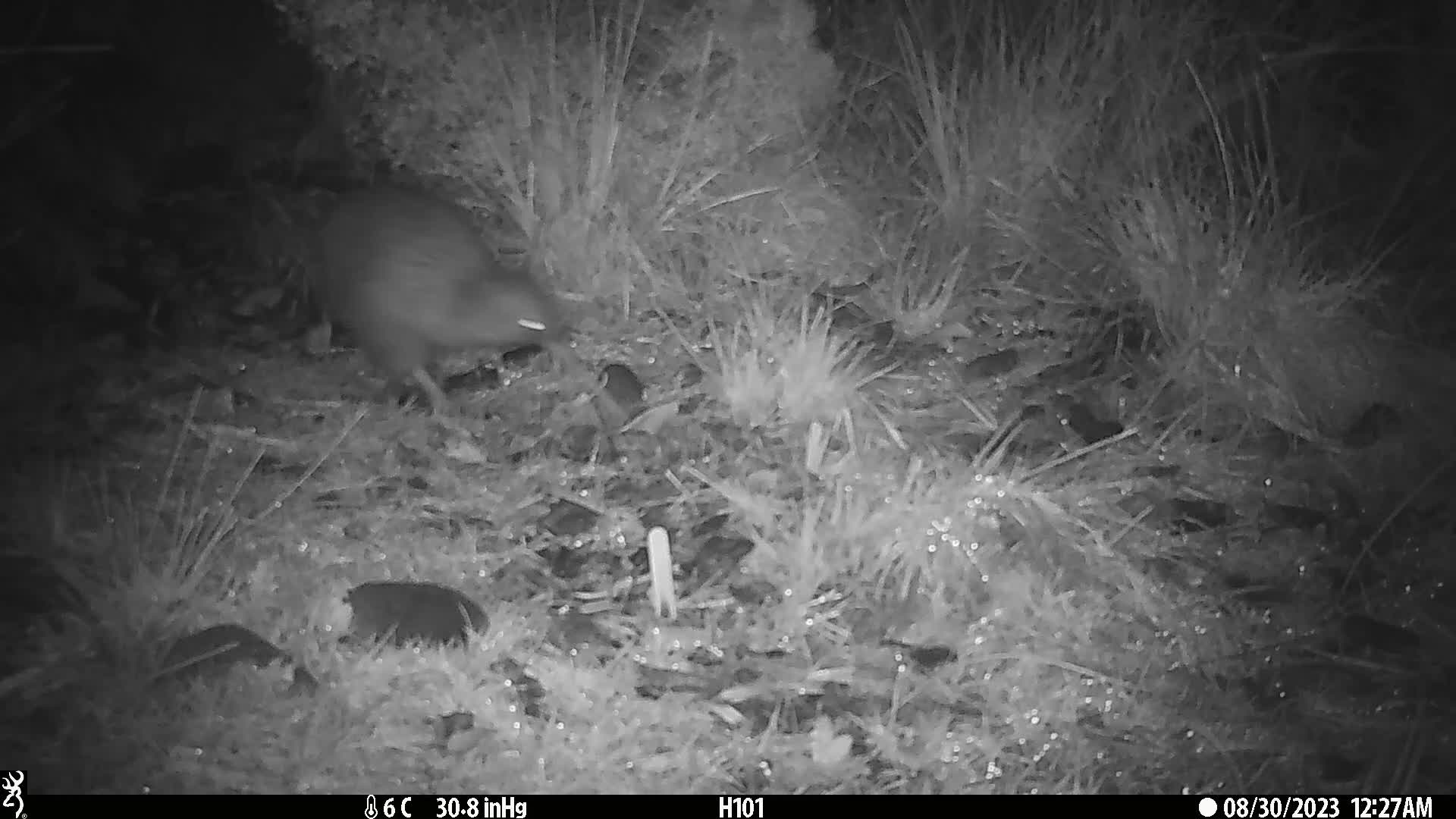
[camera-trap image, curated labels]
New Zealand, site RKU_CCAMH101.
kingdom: Animalia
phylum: Chordata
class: Aves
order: Apterygiformes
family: Apterygidae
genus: Apteryx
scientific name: Apteryx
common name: kiwi